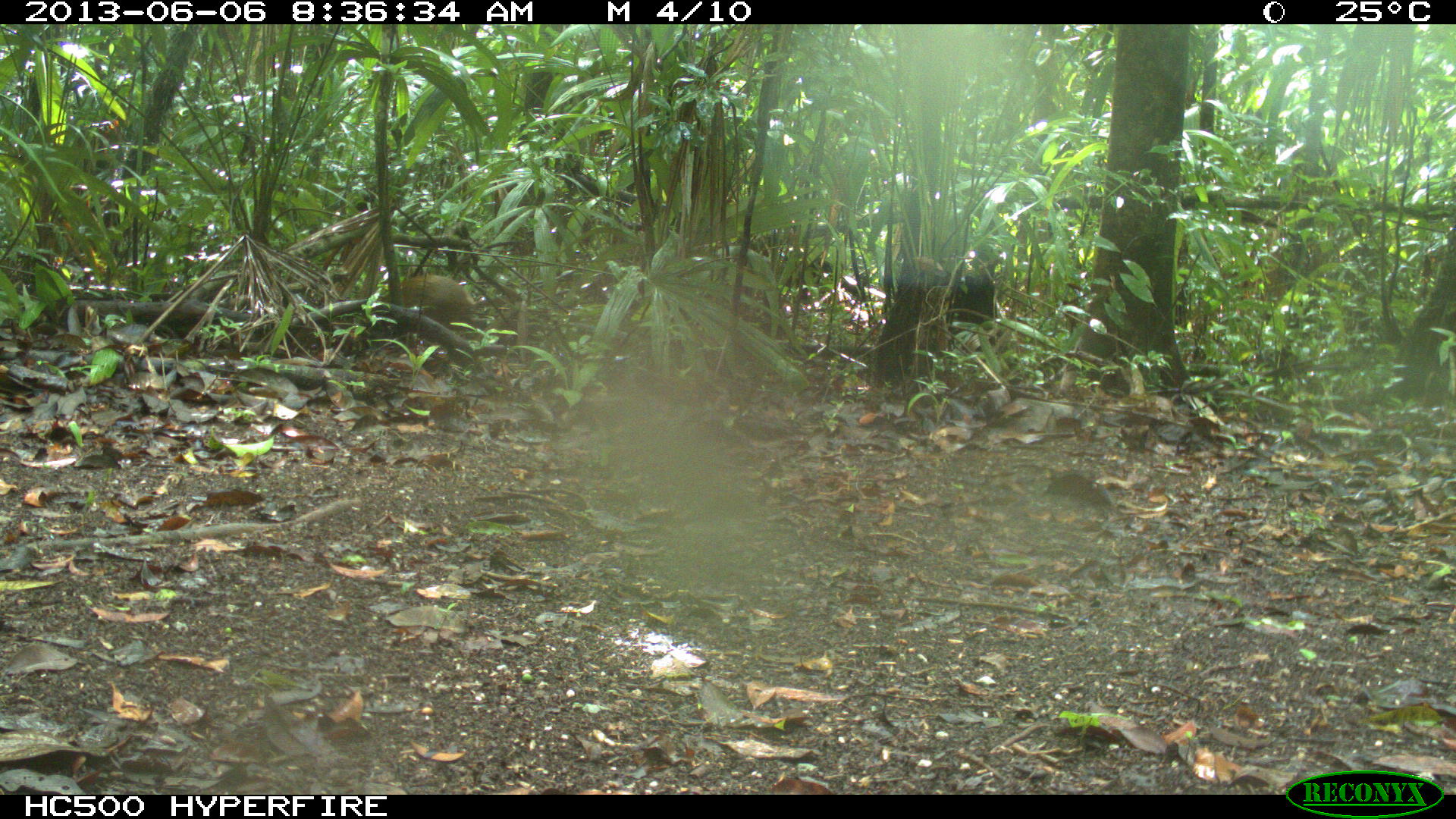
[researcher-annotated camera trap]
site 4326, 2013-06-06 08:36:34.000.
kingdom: Animalia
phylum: Chordata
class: Mammalia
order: Rodentia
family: Dasyproctidae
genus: Dasyprocta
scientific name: Dasyprocta punctata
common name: central american agouti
Dasyprocta punctata (central american agouti), count 1.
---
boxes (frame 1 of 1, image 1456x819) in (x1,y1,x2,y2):
dasyprocta punctata: (397,273,476,326)